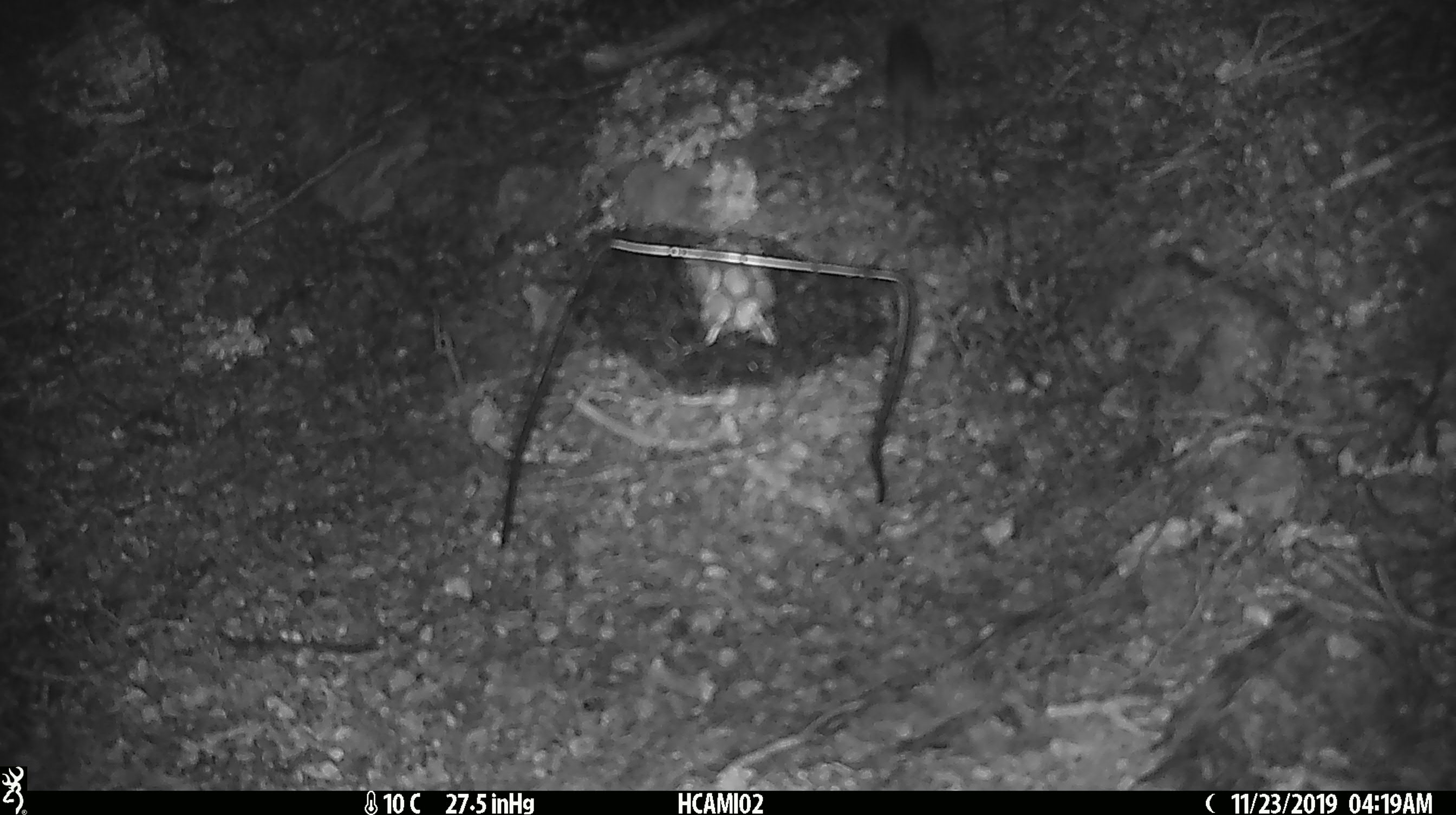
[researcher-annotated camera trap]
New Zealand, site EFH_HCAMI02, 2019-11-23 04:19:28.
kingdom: Animalia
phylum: Chordata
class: Mammalia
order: Rodentia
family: Muridae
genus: Mus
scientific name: Mus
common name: mouse